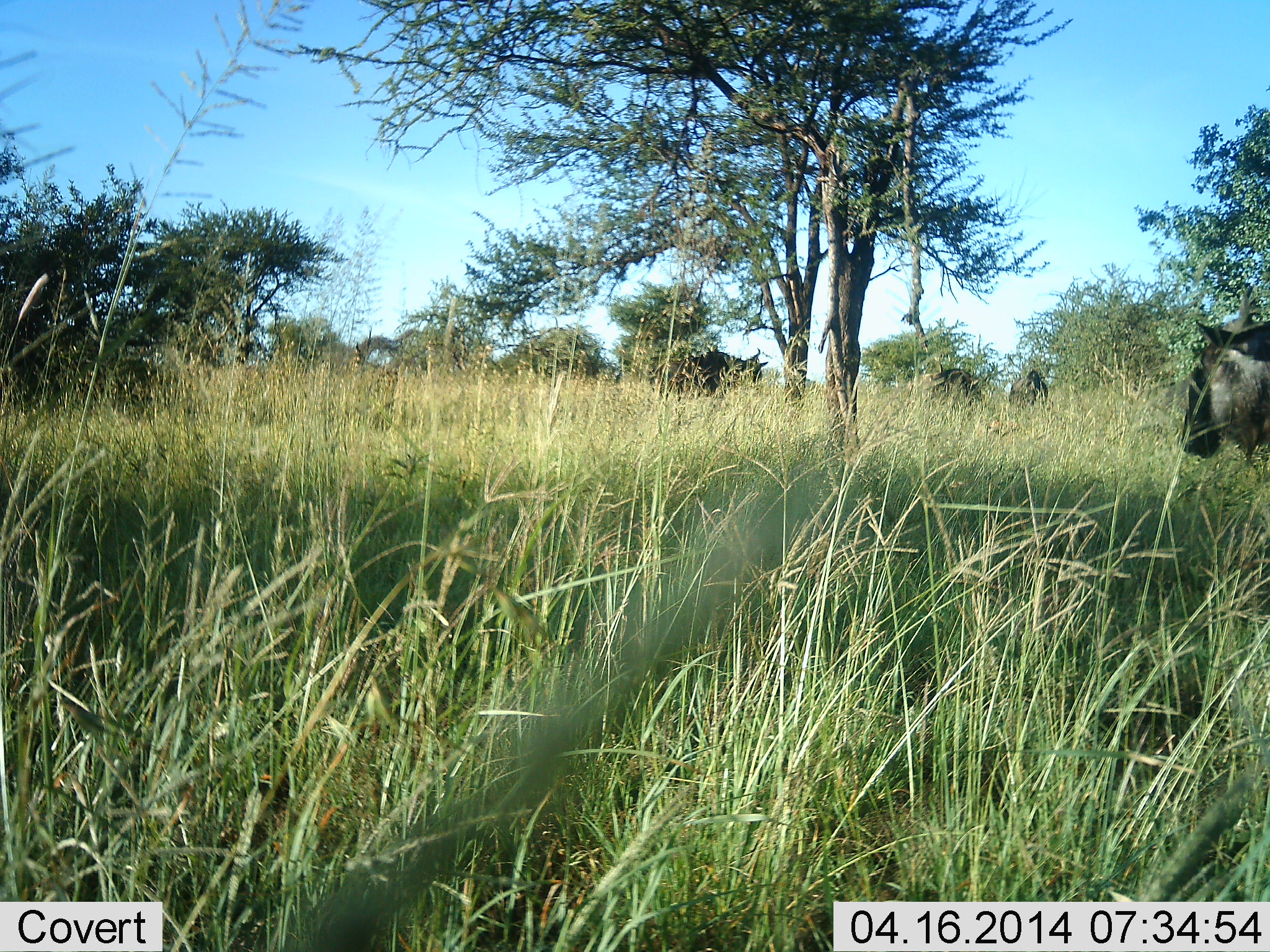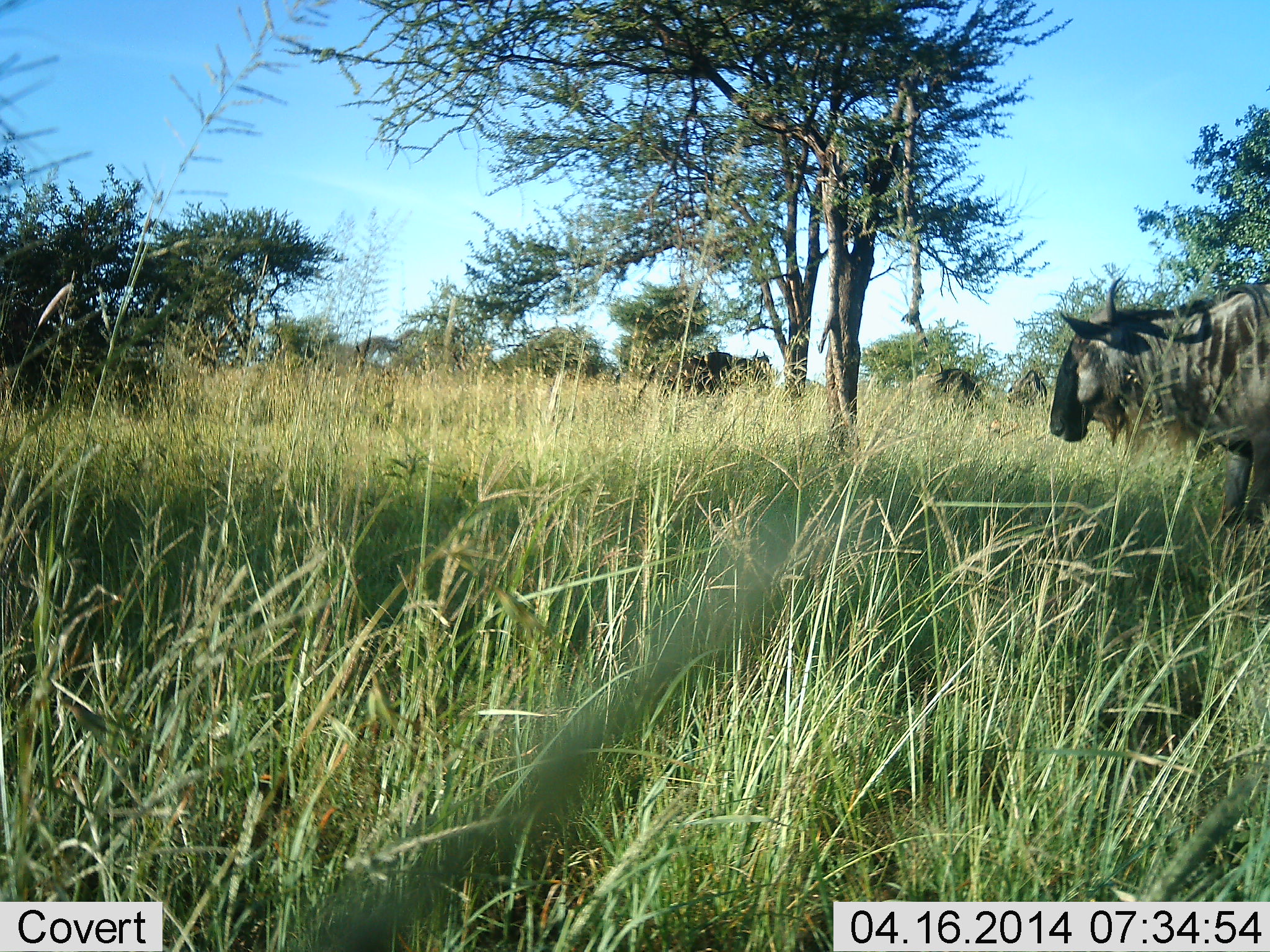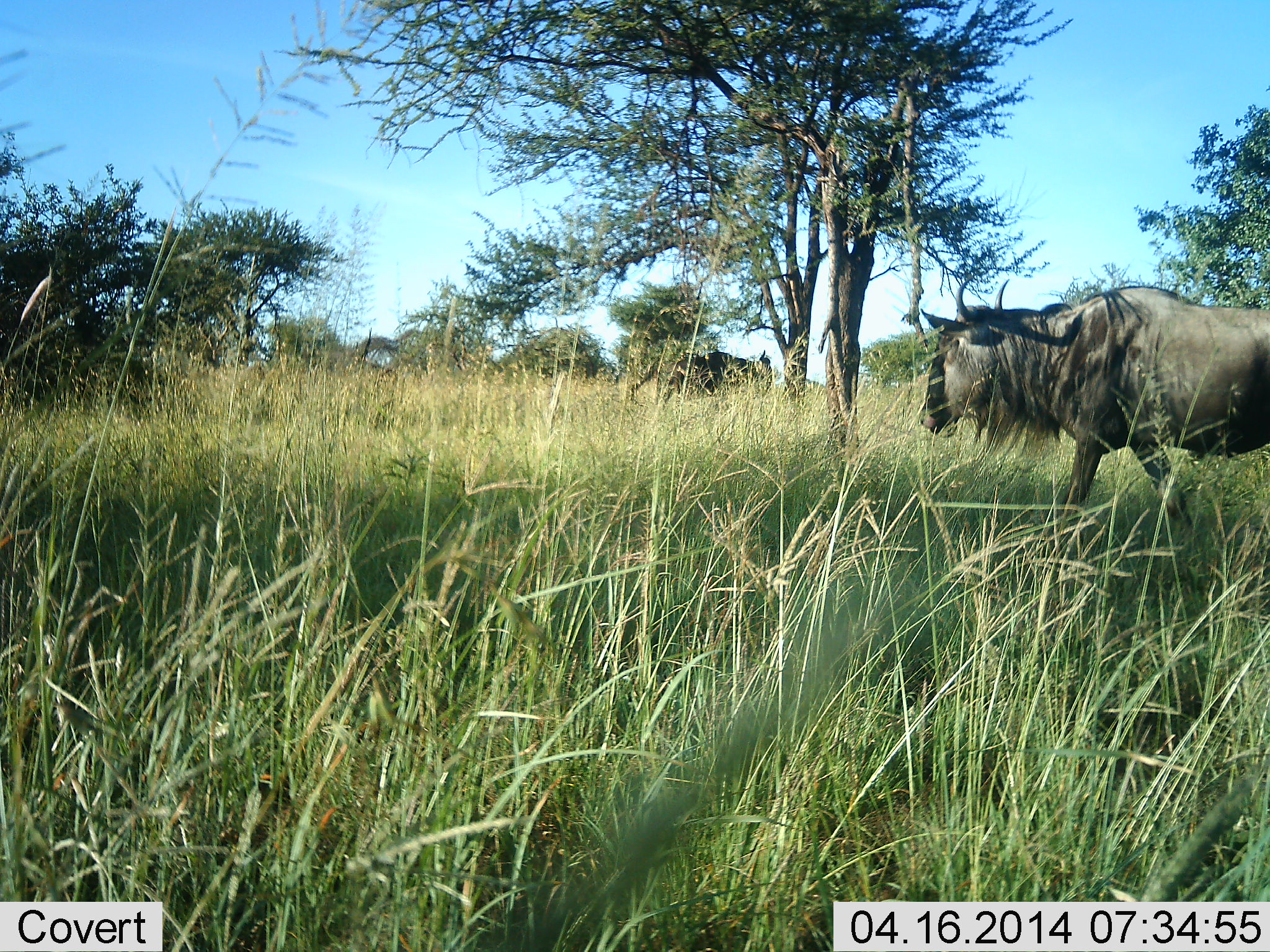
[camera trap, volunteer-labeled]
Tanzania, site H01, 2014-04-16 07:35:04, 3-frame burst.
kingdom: Animalia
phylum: Chordata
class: Mammalia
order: Artiodactyla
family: Bovidae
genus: Connochaetes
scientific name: Connochaetes taurinus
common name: blue wildebeest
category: wildebeest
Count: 4.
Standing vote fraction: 50%.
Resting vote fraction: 10%.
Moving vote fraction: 90%.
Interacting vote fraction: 0%.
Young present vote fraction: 0%.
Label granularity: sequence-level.